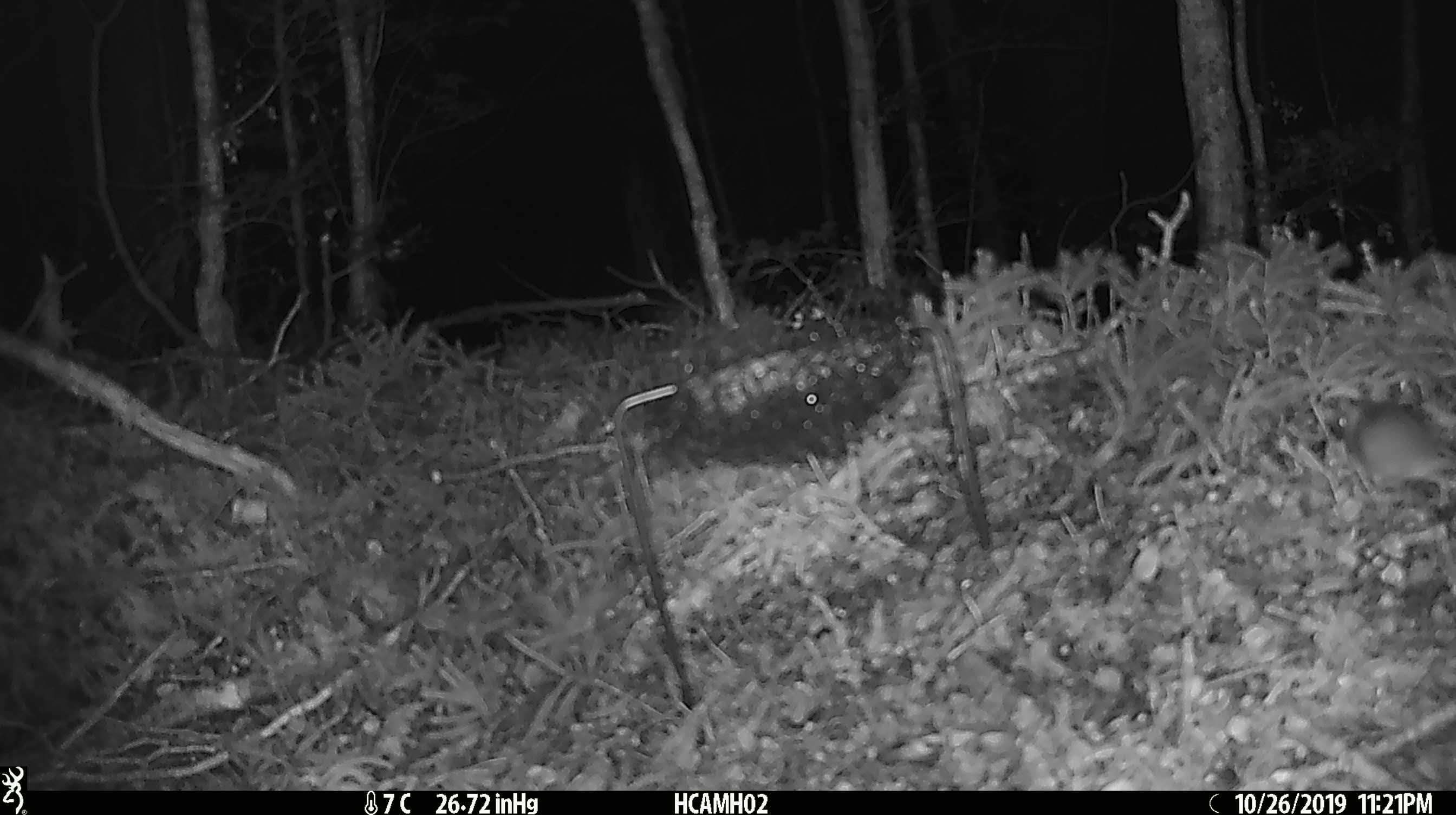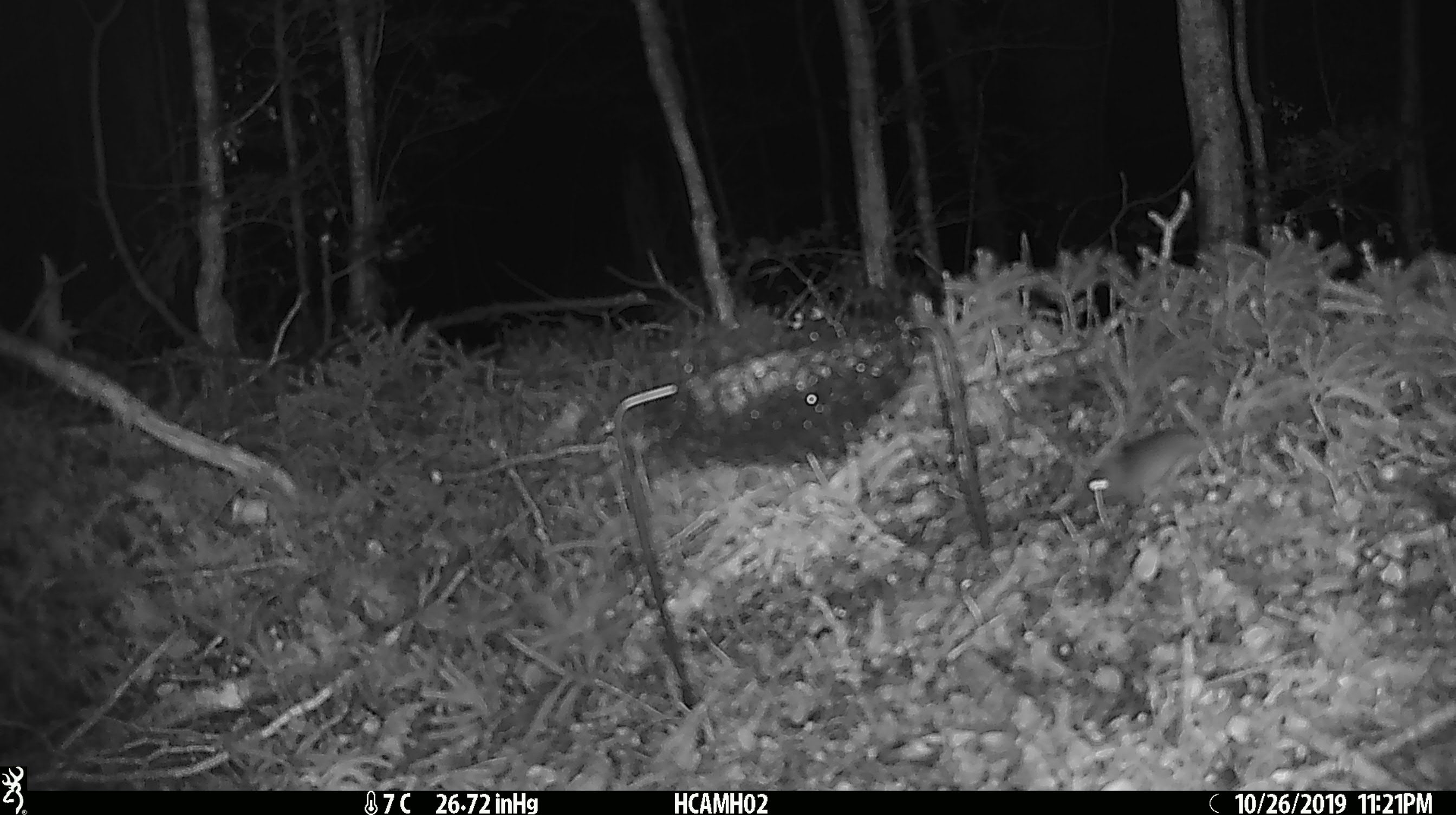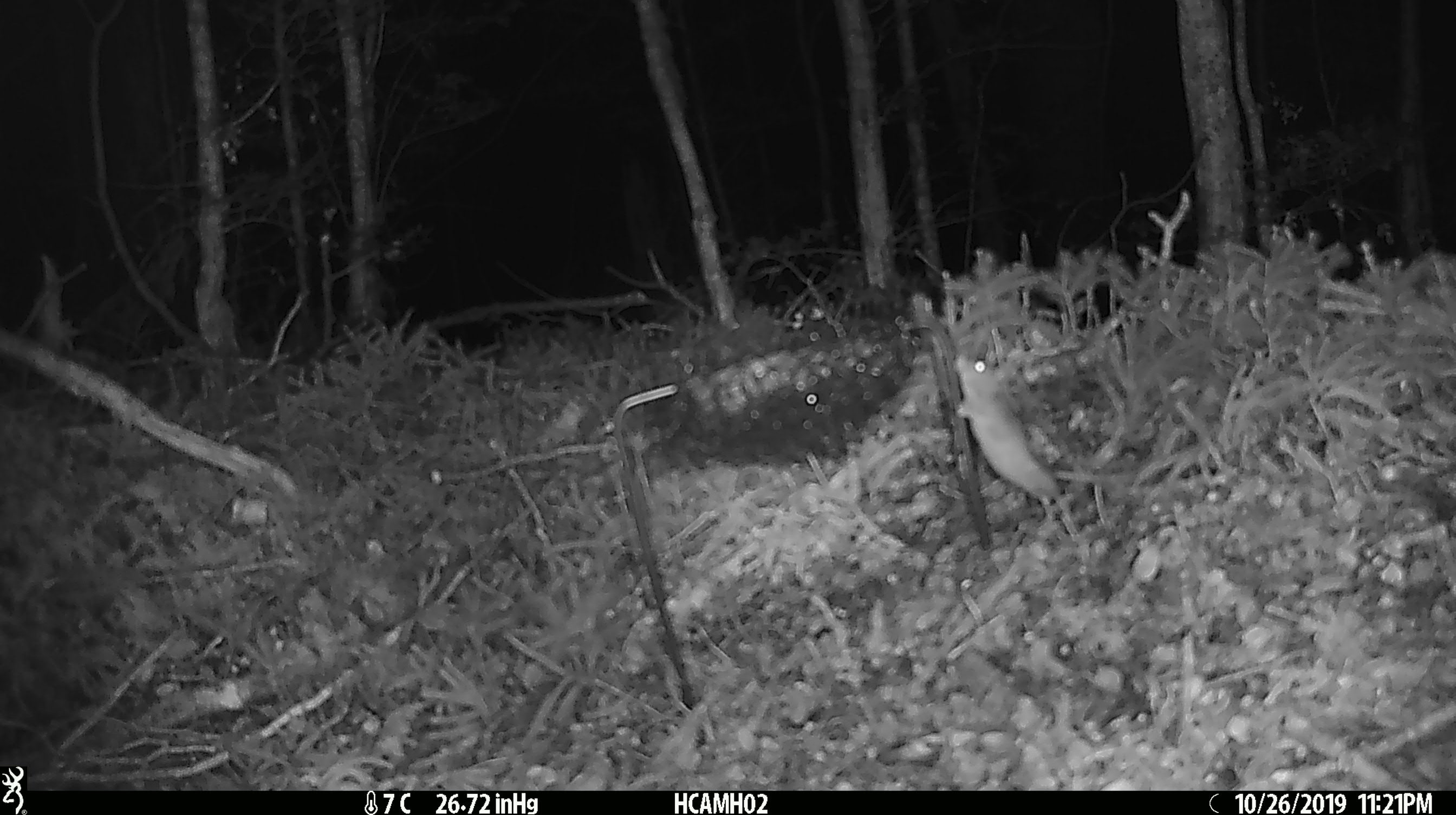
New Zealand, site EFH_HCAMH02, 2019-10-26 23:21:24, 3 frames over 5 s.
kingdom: Animalia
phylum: Chordata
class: Mammalia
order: Rodentia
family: Muridae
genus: Mus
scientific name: Mus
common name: mouse